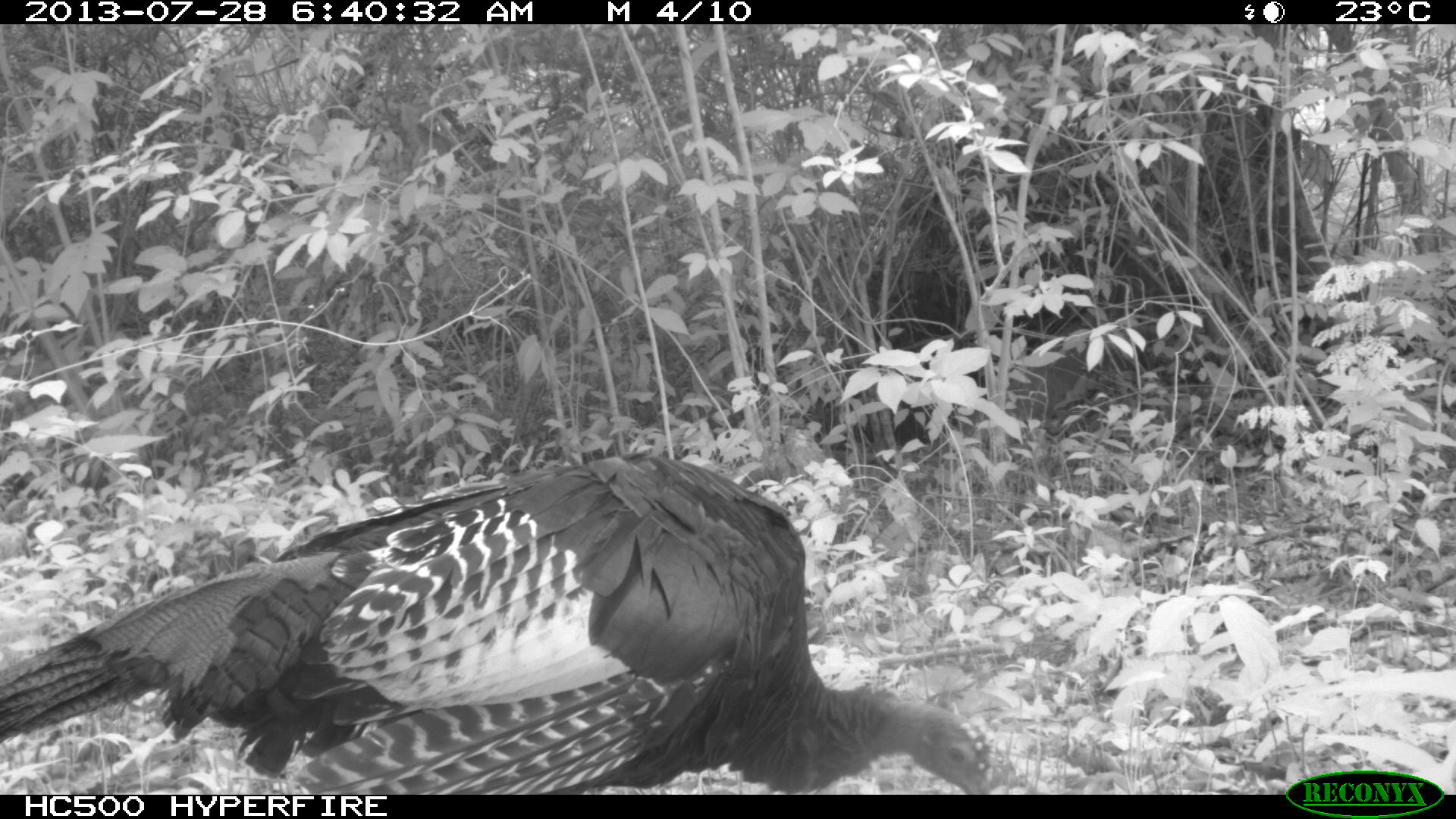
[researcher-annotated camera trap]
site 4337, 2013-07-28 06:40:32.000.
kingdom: Animalia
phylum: Chordata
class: Aves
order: Galliformes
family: Phasianidae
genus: Meleagris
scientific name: Meleagris ocellata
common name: ocellated turkey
Meleagris ocellata (ocellated turkey), count 1.